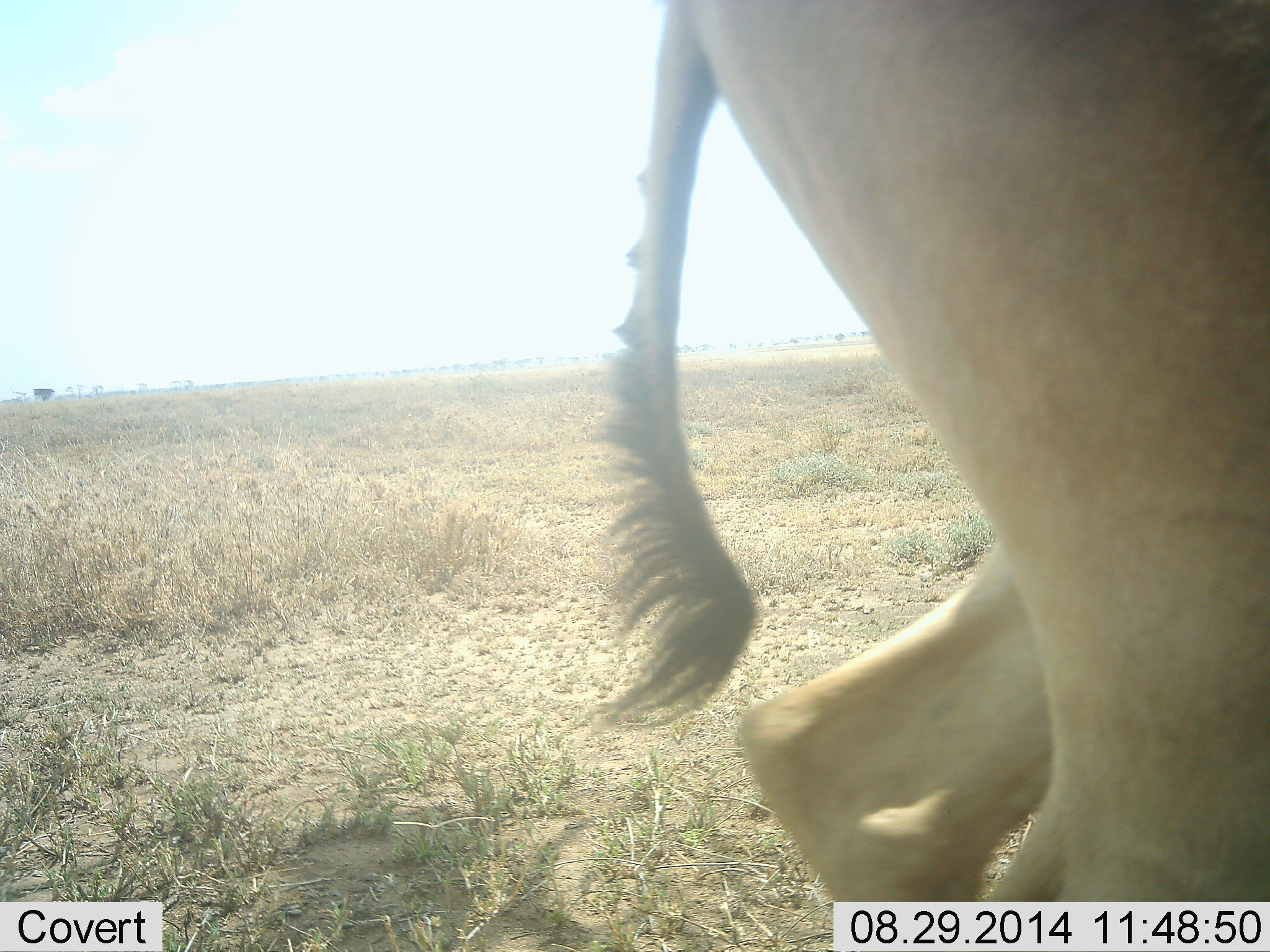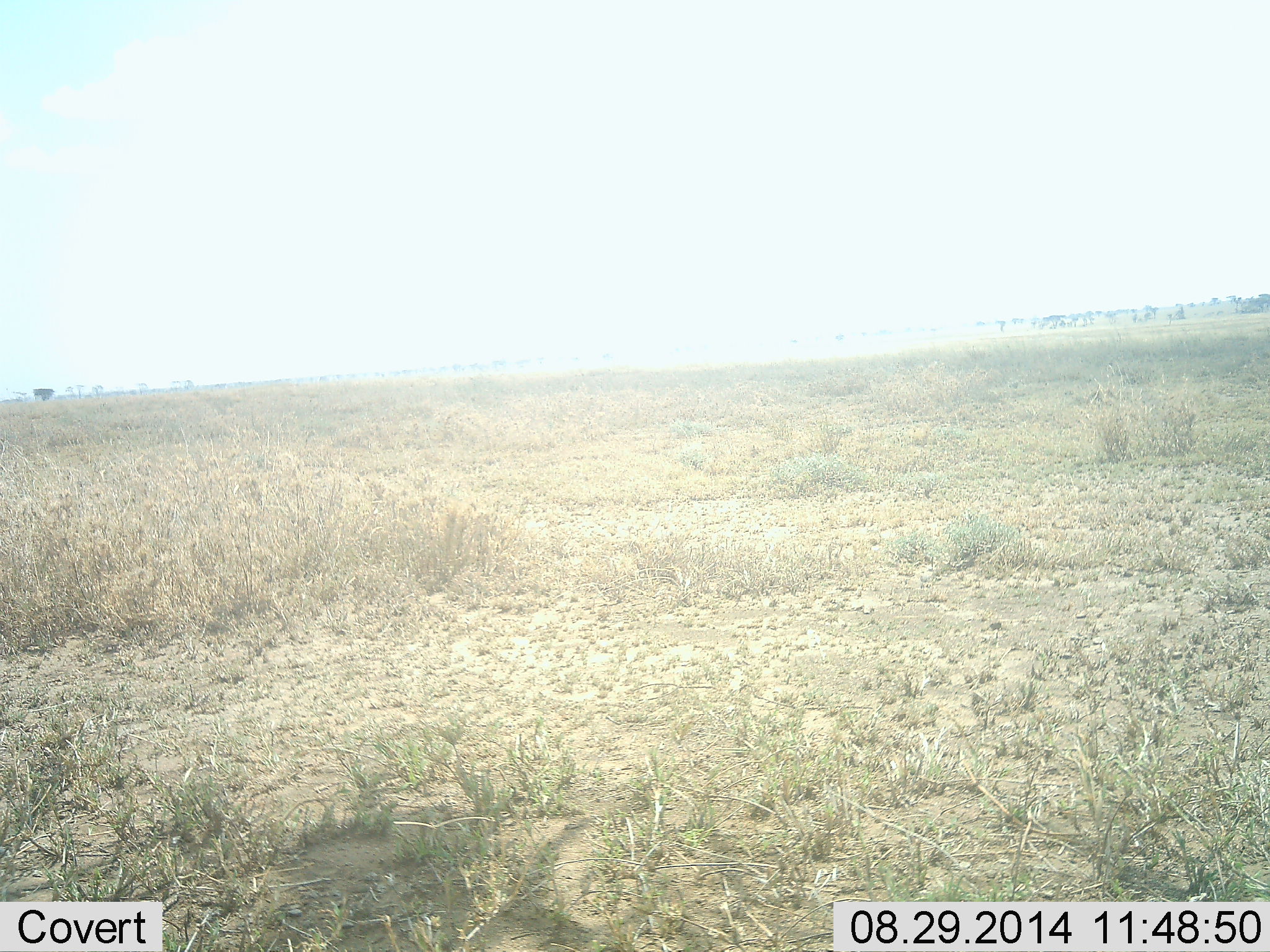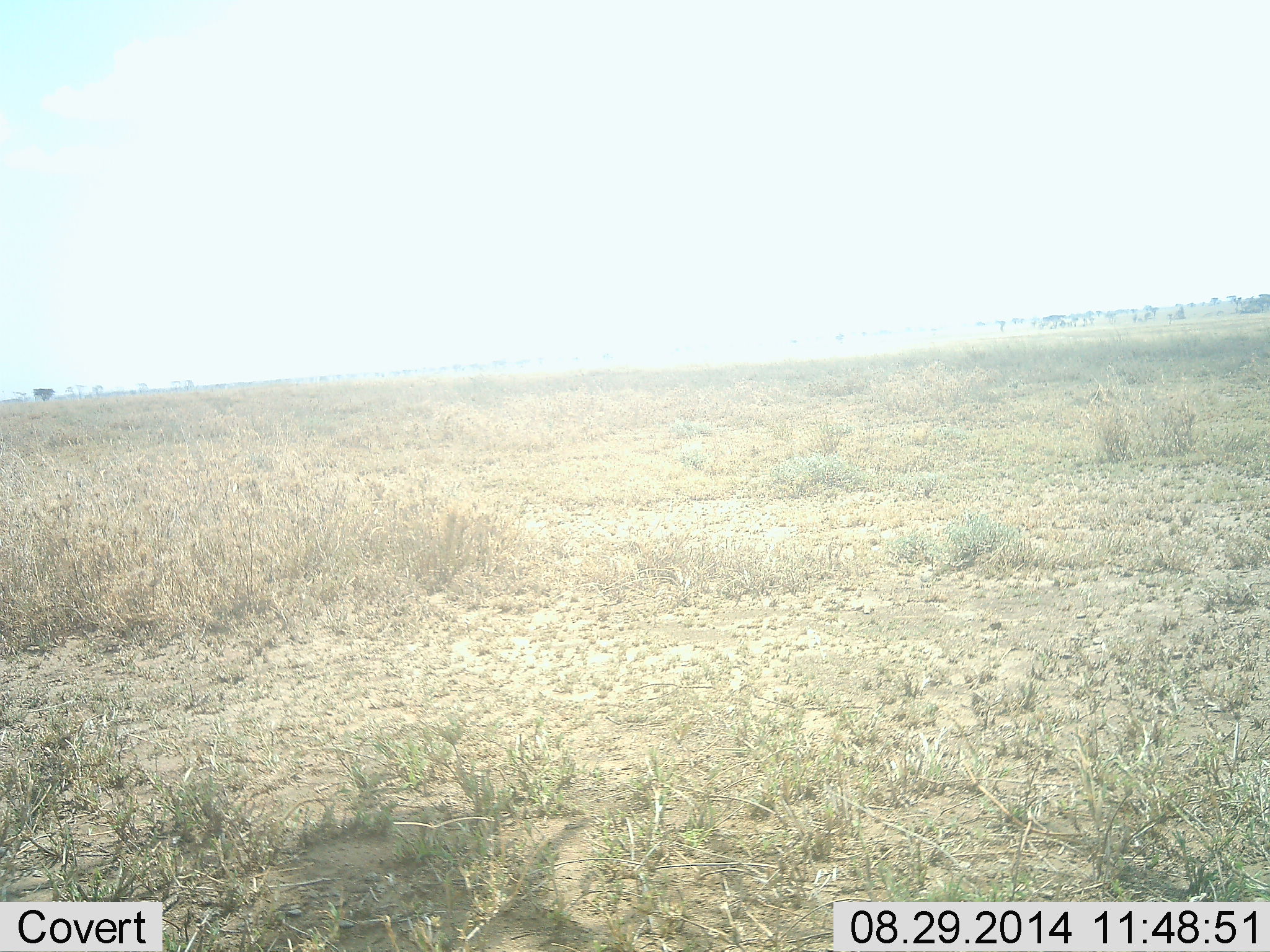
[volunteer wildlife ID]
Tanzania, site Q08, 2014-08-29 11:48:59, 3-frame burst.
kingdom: Animalia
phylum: Chordata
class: Mammalia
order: Artiodactyla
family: Bovidae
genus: Alcelaphus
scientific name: Alcelaphus buselaphus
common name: hartebeest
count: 1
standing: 0%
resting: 0%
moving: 100%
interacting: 0%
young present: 0%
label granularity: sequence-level